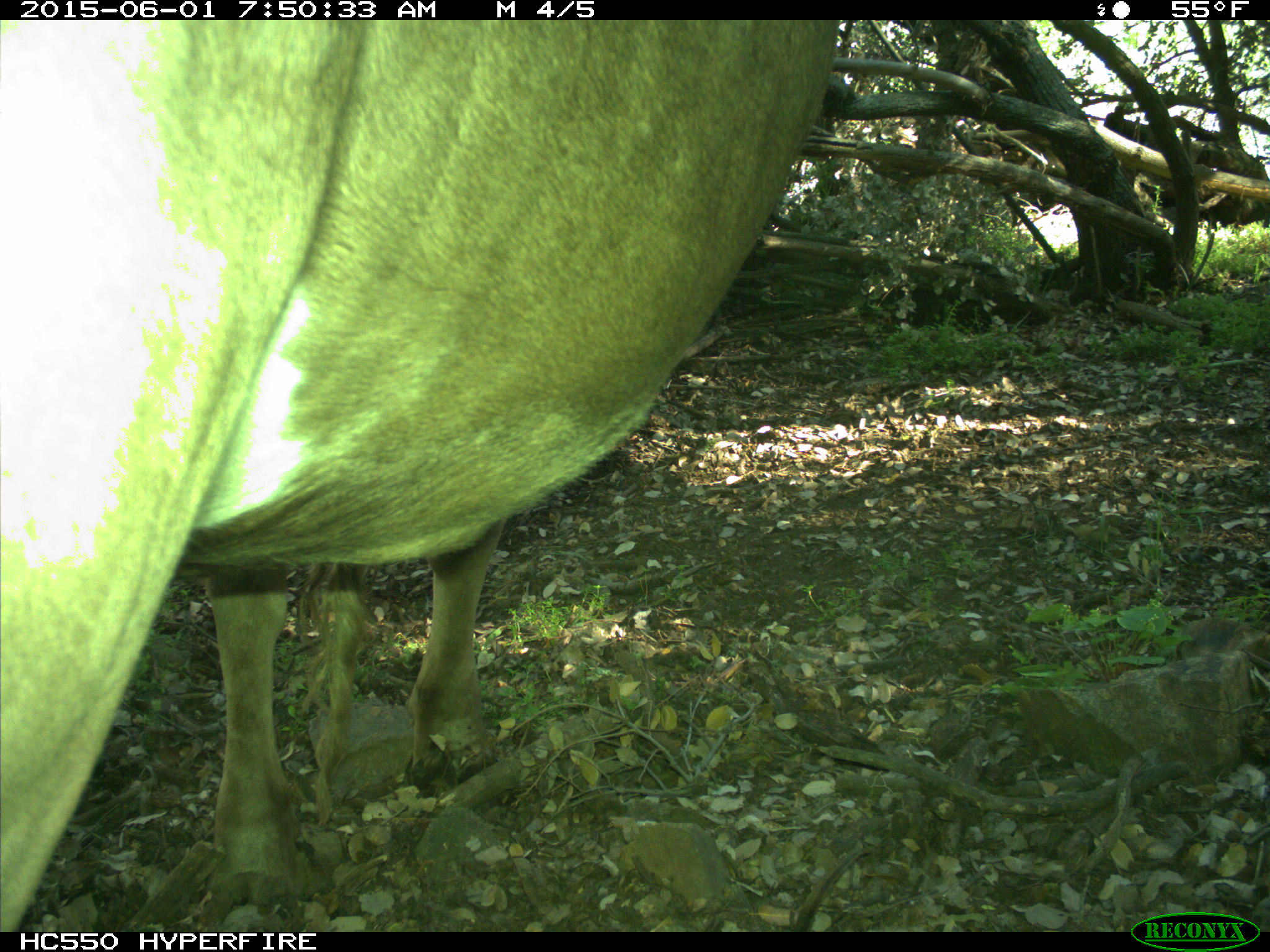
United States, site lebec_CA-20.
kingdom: Animalia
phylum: Chordata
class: Mammalia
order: Artiodactyla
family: Bovidae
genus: Bos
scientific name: Bos taurus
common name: domestic cow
Bos taurus (domestic cow).